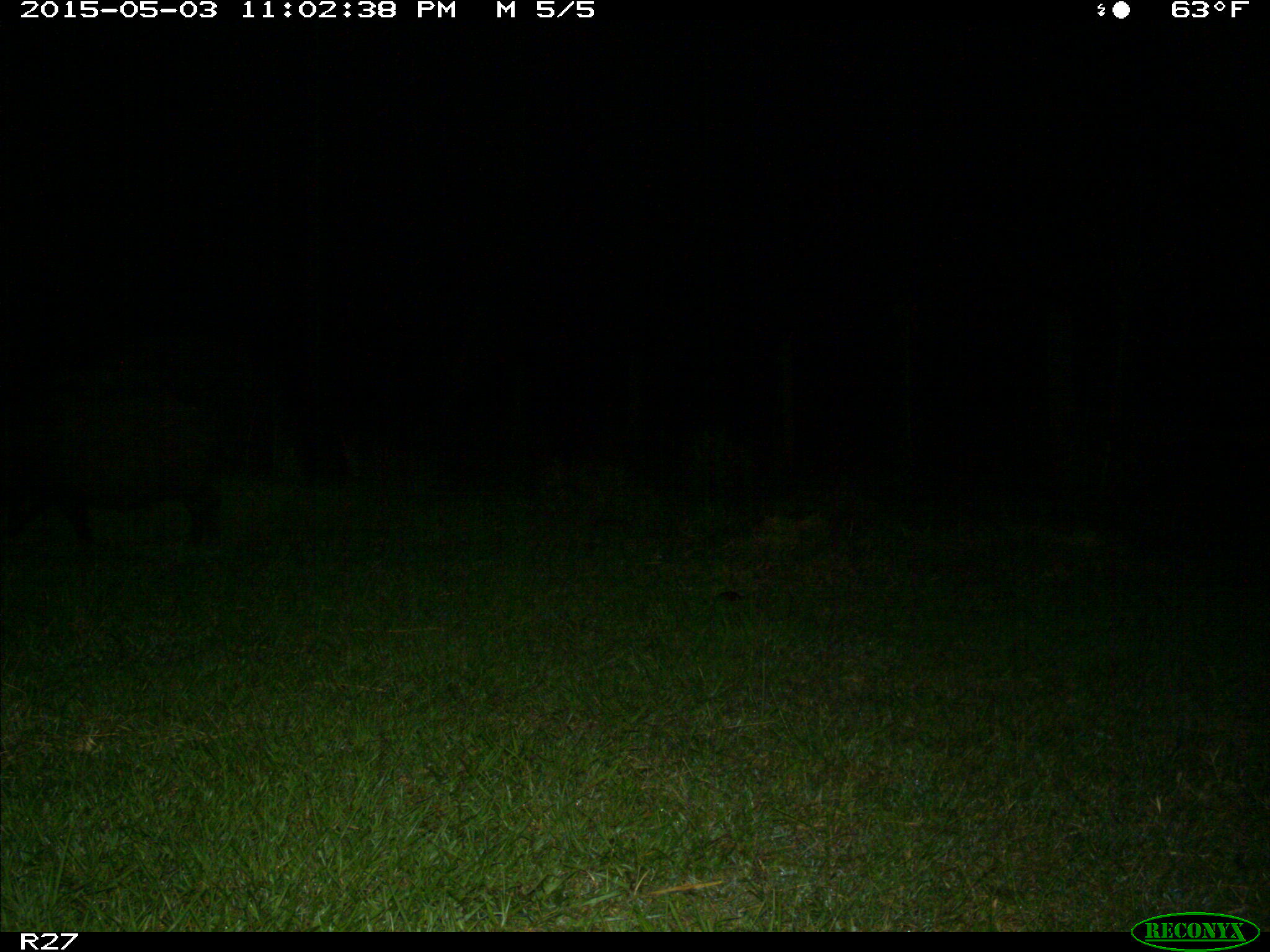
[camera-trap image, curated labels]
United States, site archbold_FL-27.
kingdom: Animalia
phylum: Chordata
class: Mammalia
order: Artiodactyla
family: Suidae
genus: Sus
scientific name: Sus scrofa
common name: wild boar